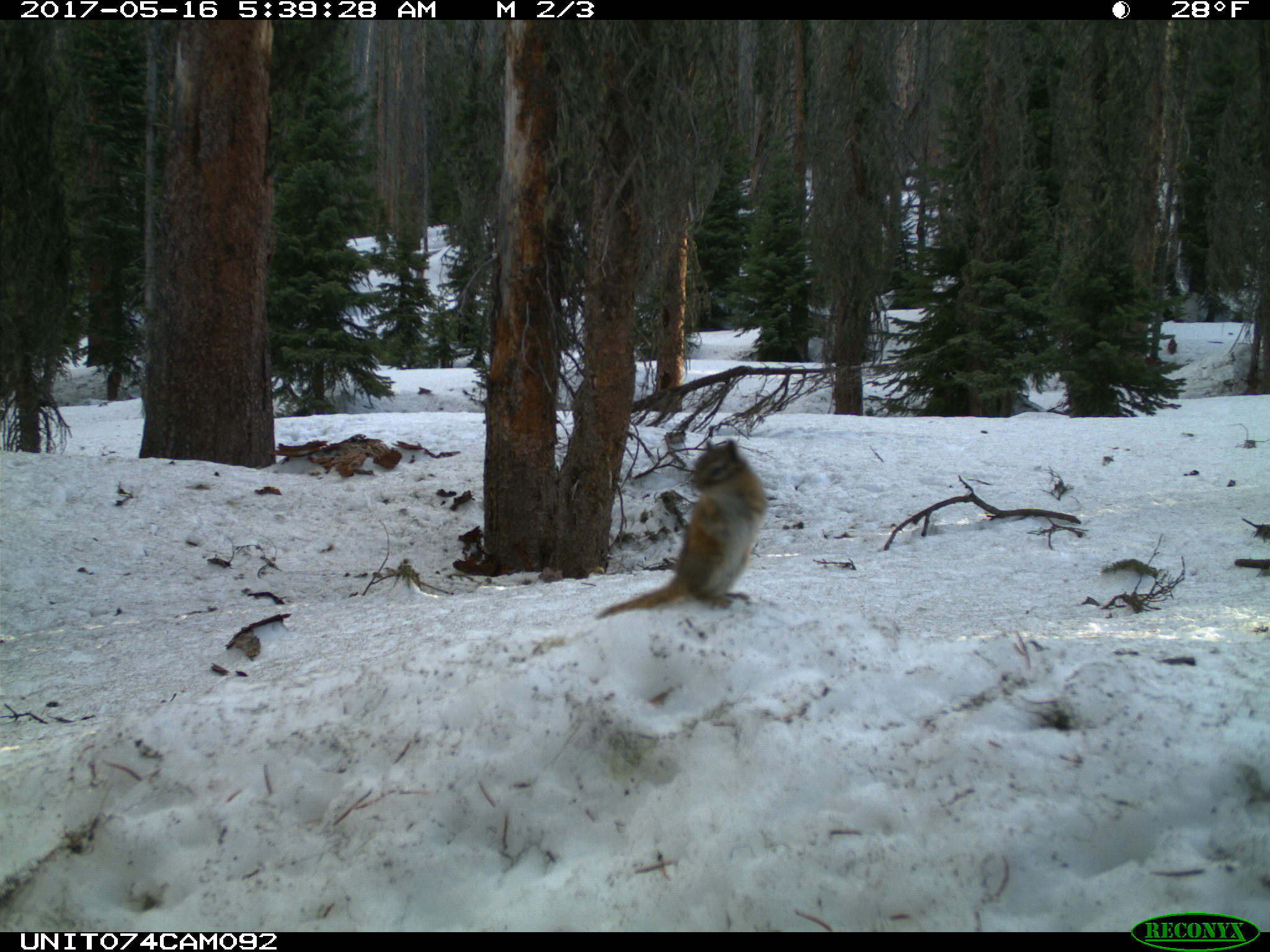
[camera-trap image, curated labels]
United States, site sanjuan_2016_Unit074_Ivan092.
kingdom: Animalia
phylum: Chordata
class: Mammalia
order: Rodentia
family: Sciuridae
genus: Tamias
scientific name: Tamias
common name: chipmunk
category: unidentified chipmunk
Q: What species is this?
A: Unidentified chipmunk (chipmunk) (Tamias).